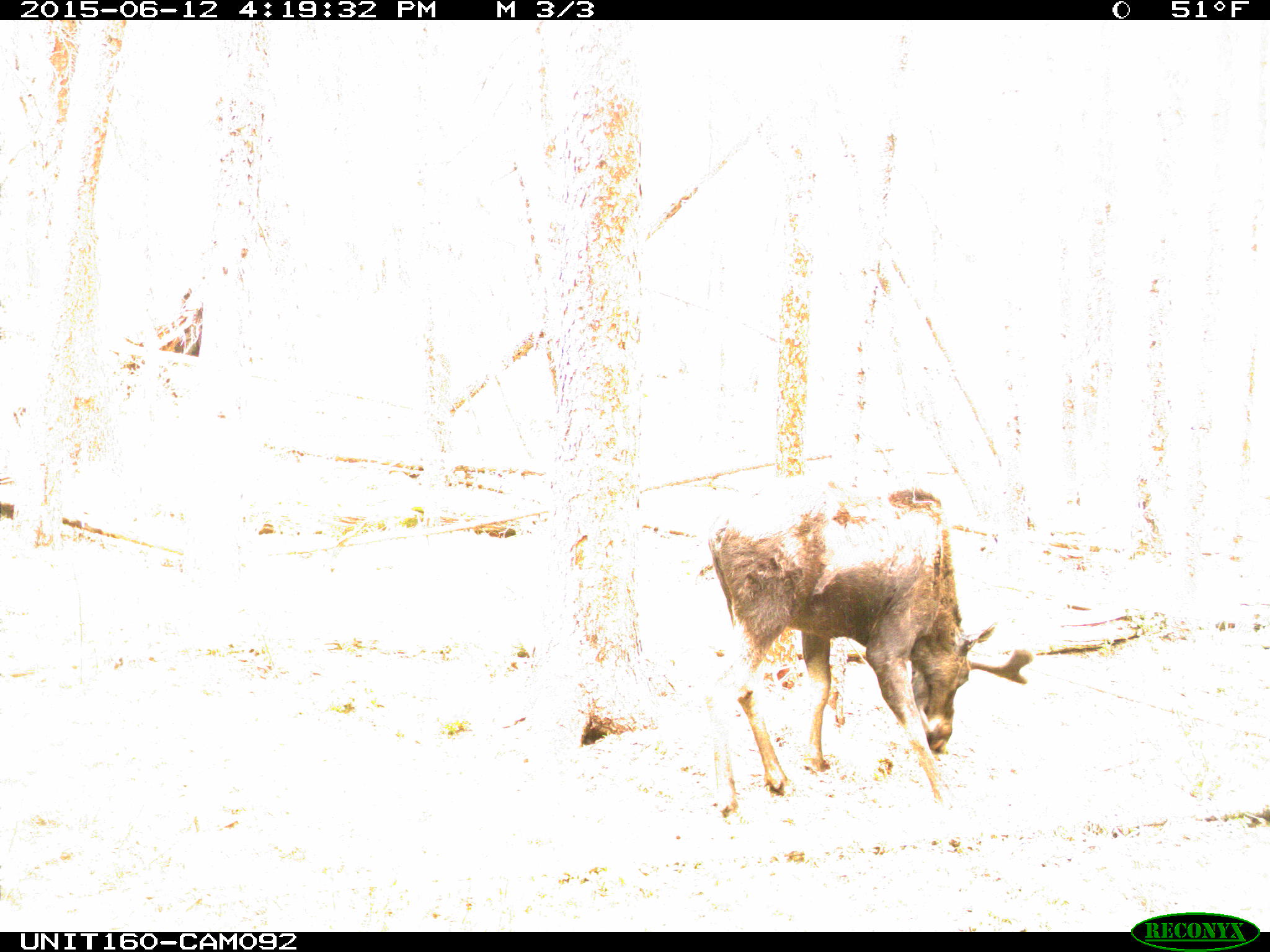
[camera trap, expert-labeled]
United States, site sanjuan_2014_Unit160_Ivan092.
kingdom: Animalia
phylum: Chordata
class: Mammalia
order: Artiodactyla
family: Cervidae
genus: Alces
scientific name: Alces alces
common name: moose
Alces alces (moose).